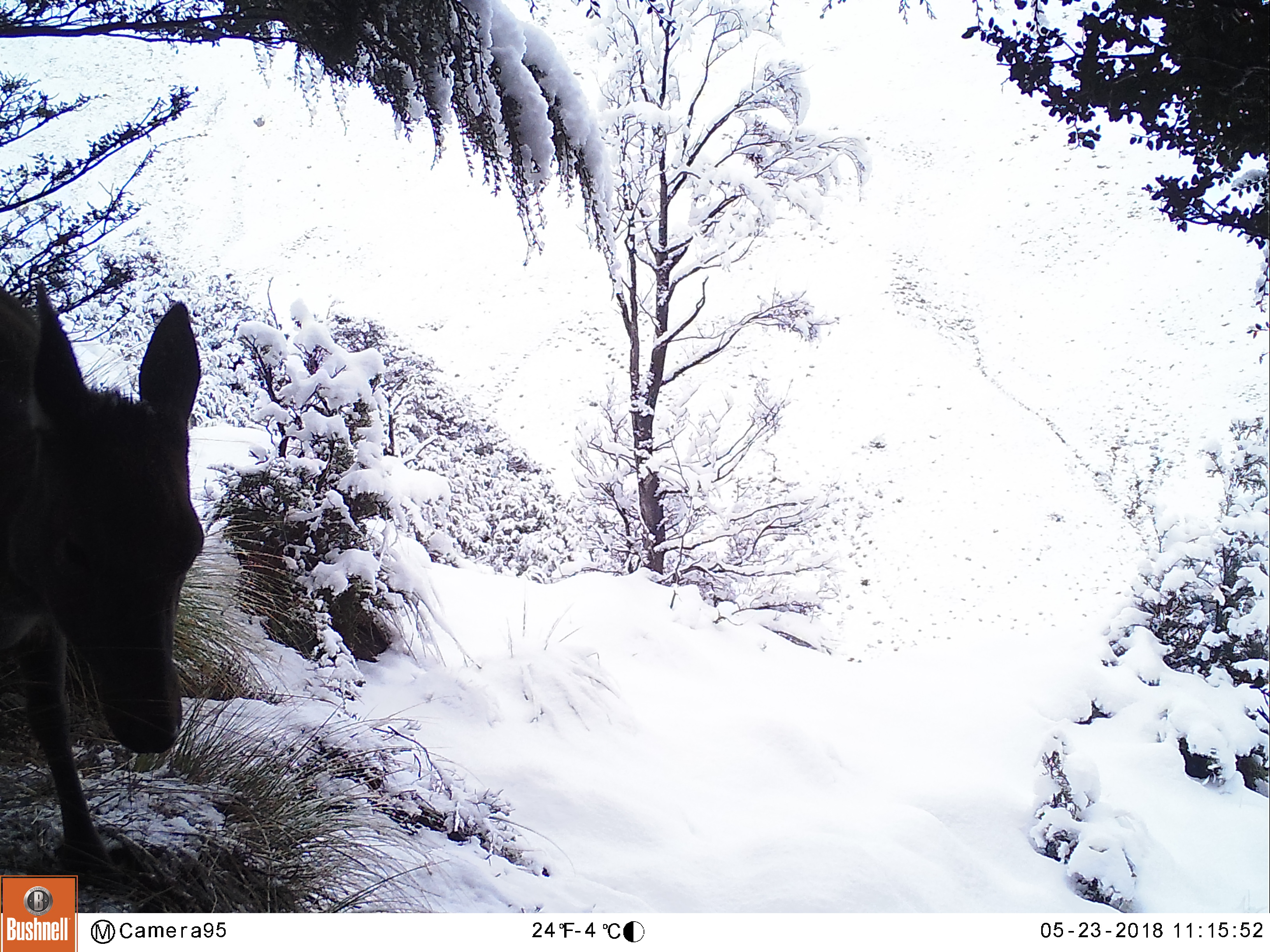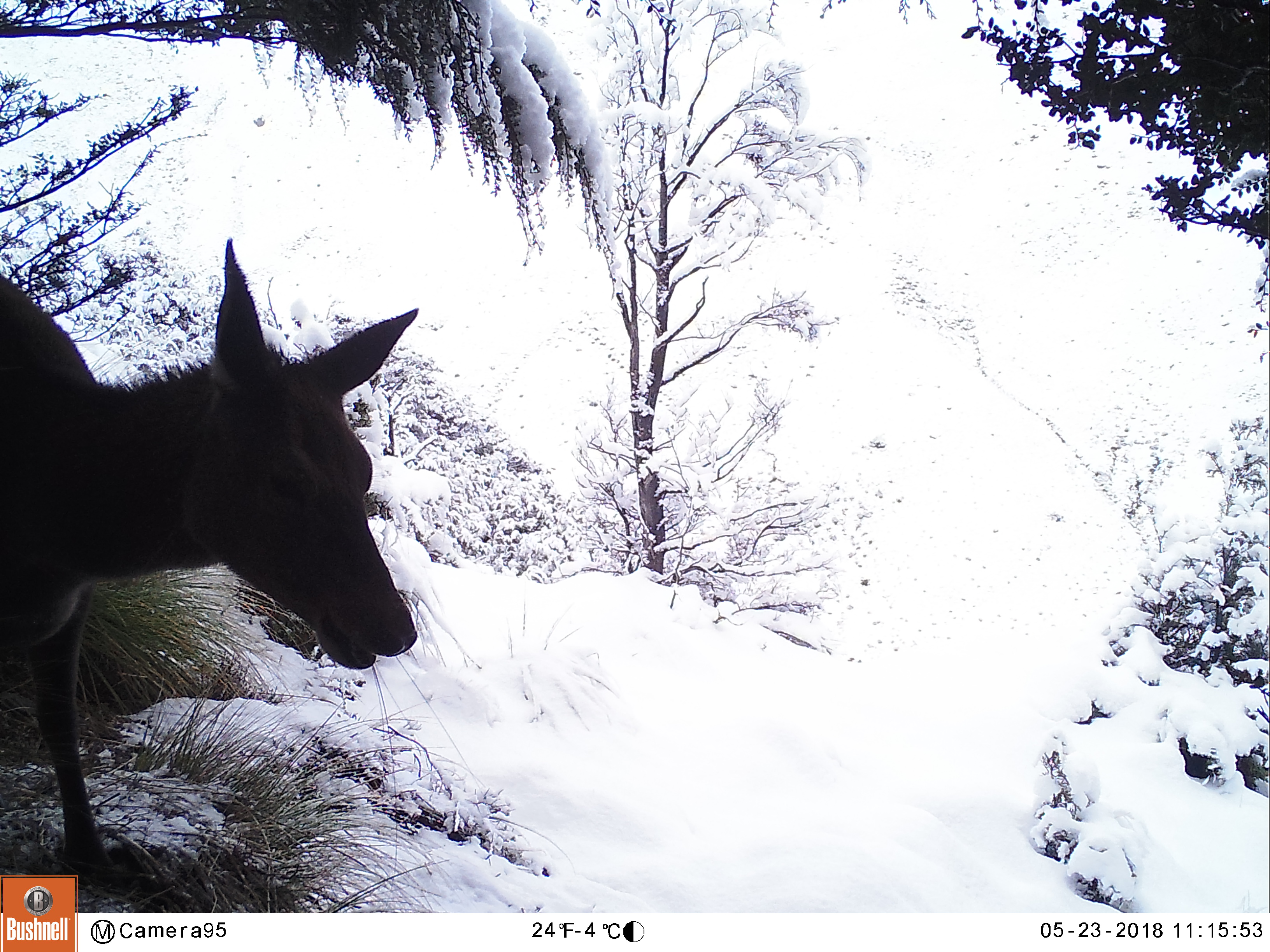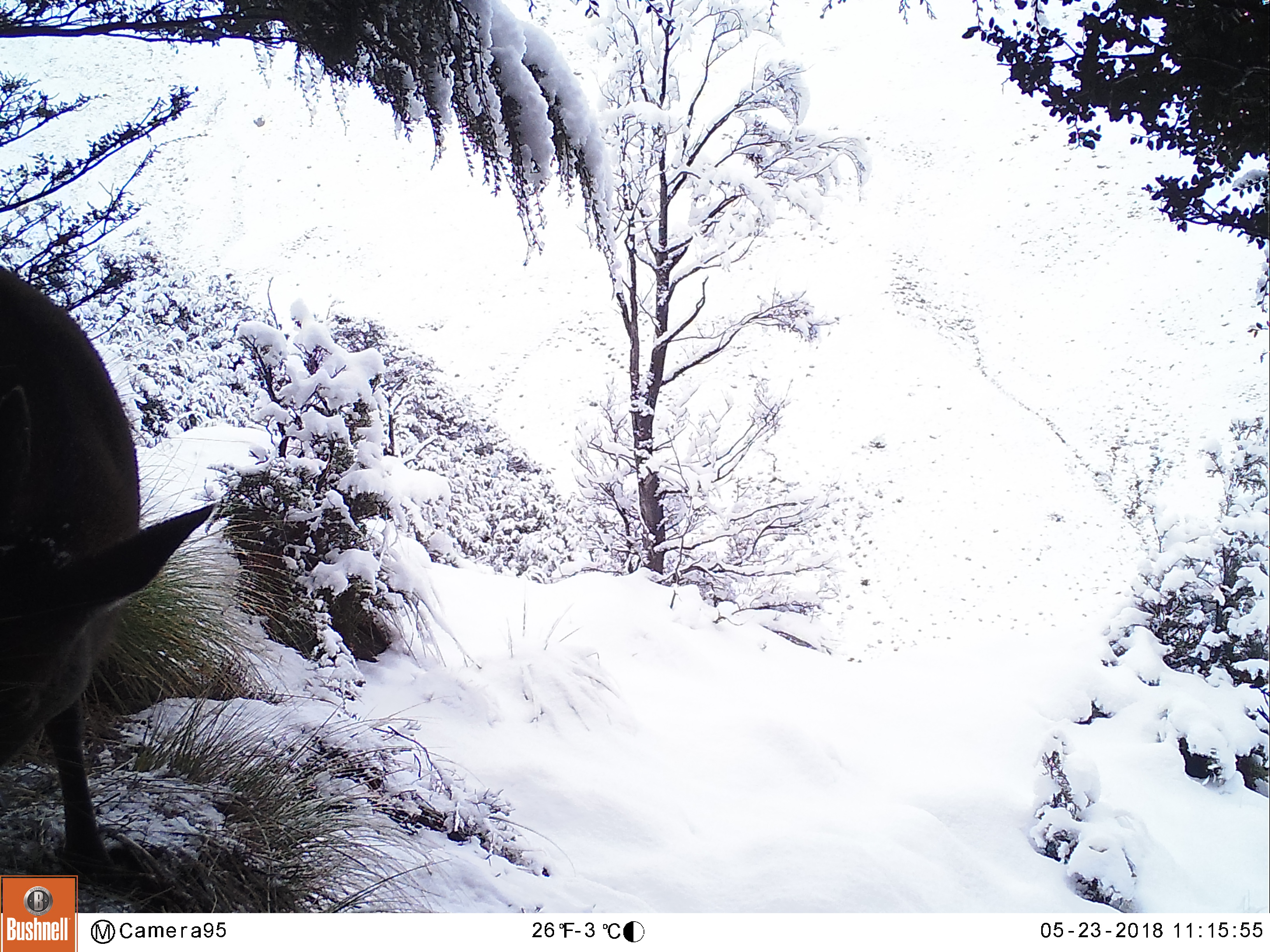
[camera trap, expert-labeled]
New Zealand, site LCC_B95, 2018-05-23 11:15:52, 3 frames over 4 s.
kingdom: Animalia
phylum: Chordata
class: Mammalia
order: Artiodactyla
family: Cervidae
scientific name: Cervidae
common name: deer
Deer (Cervidae).